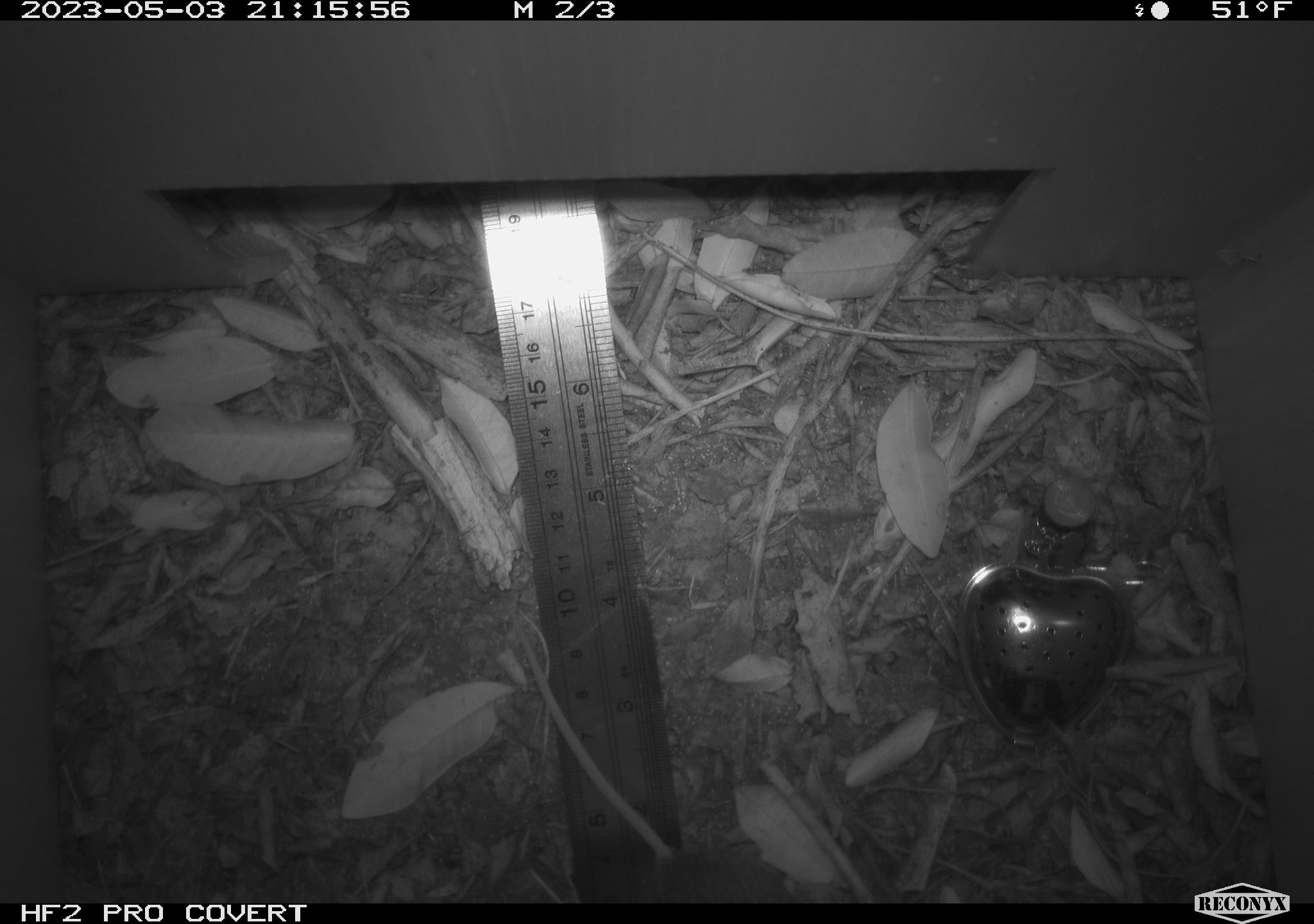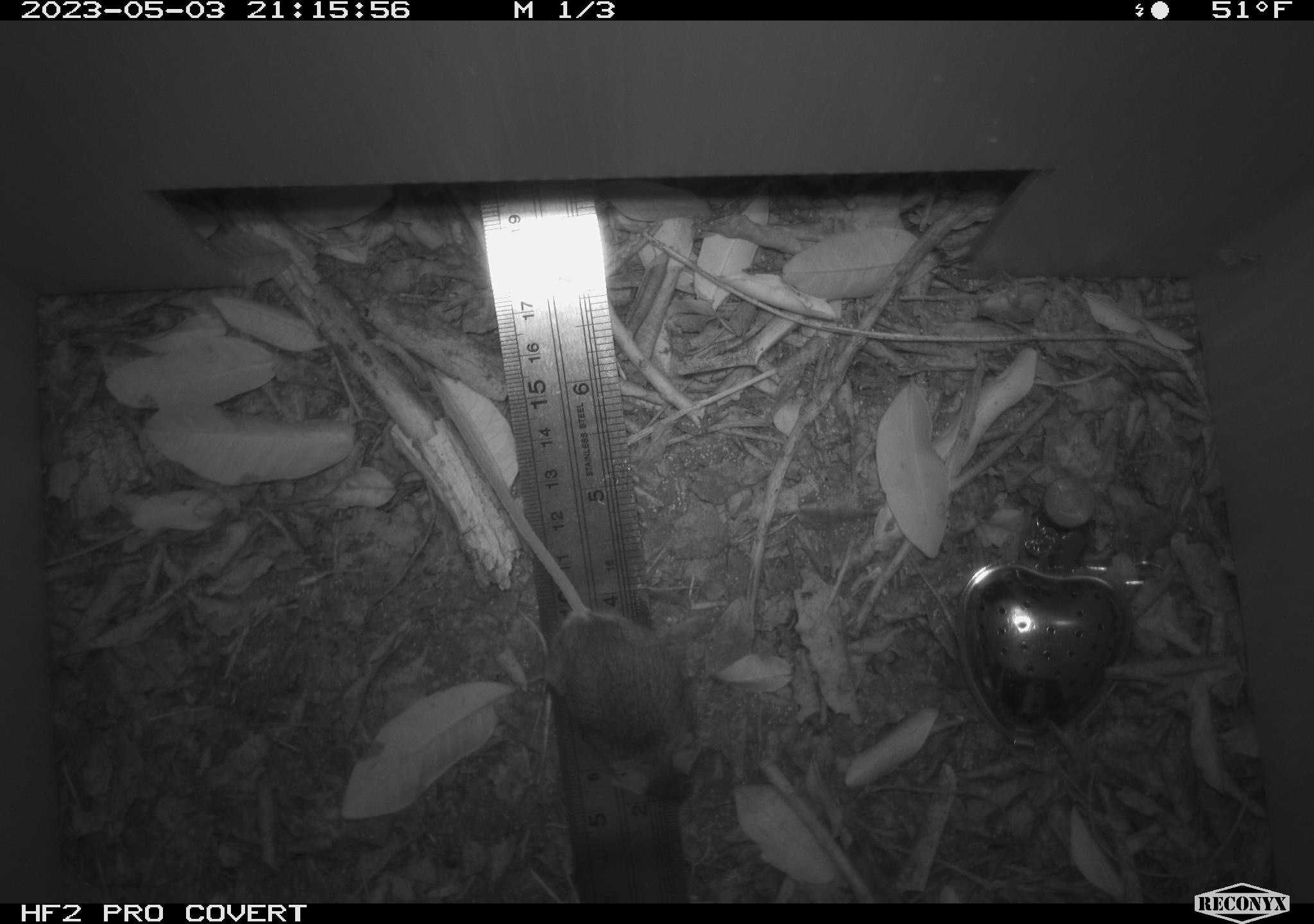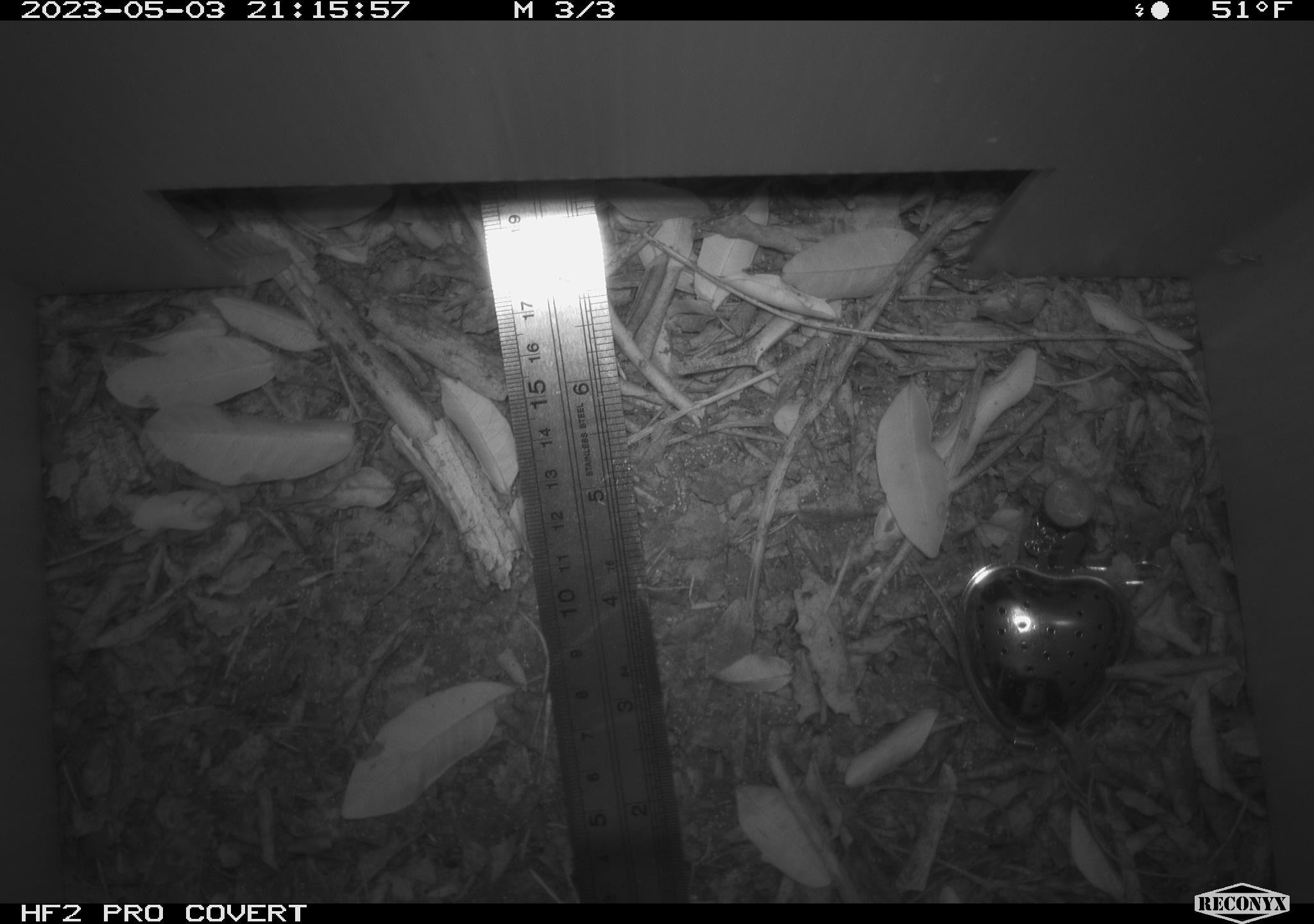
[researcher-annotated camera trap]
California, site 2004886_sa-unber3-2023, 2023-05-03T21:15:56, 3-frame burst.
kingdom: Animalia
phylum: Chordata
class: Mammalia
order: Rodentia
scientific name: Rodentia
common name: mouse species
Mouse species (Rodentia).